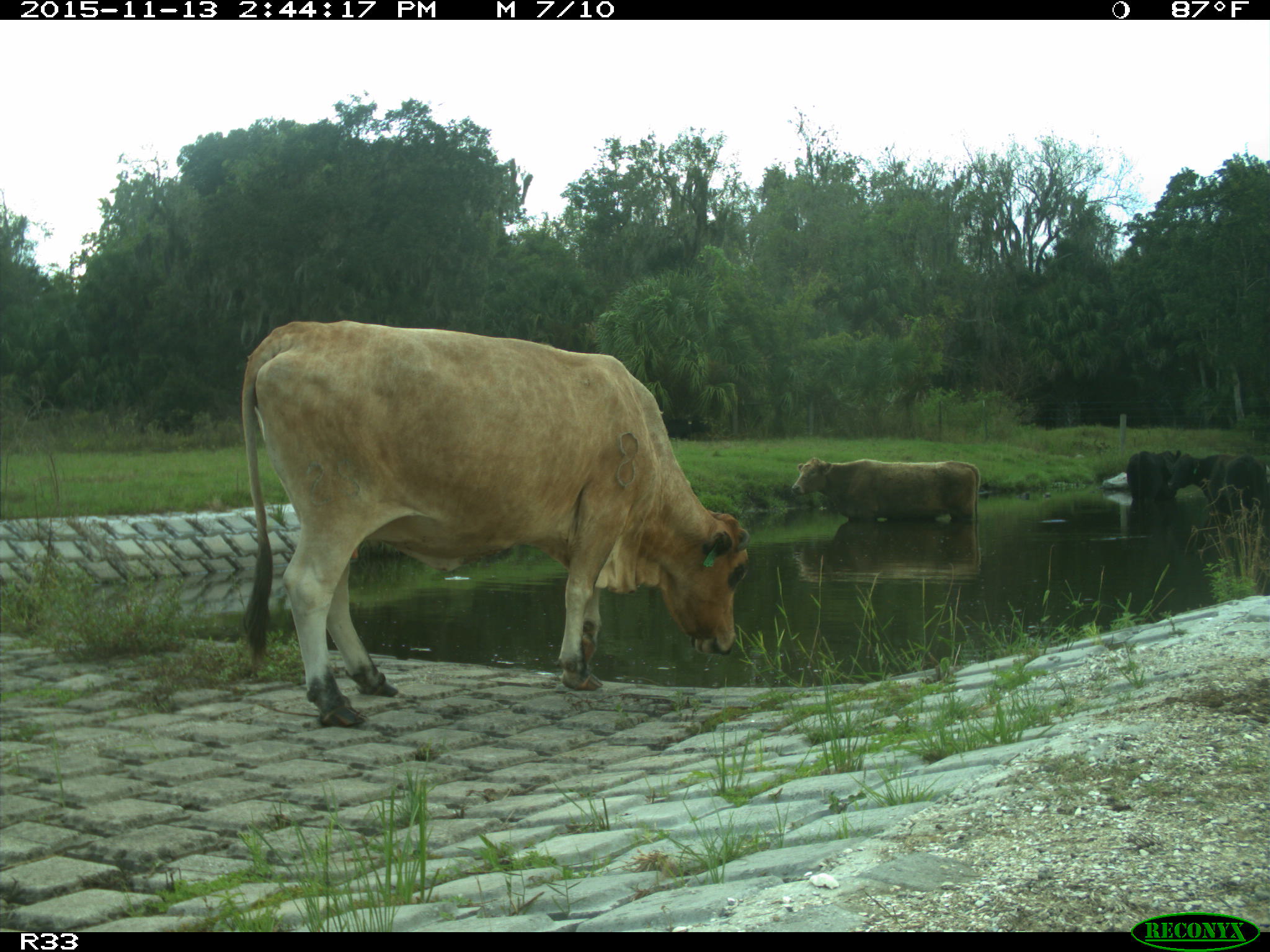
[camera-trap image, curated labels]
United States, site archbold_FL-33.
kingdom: Animalia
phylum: Chordata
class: Mammalia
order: Artiodactyla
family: Bovidae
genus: Bos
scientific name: Bos taurus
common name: domestic cow